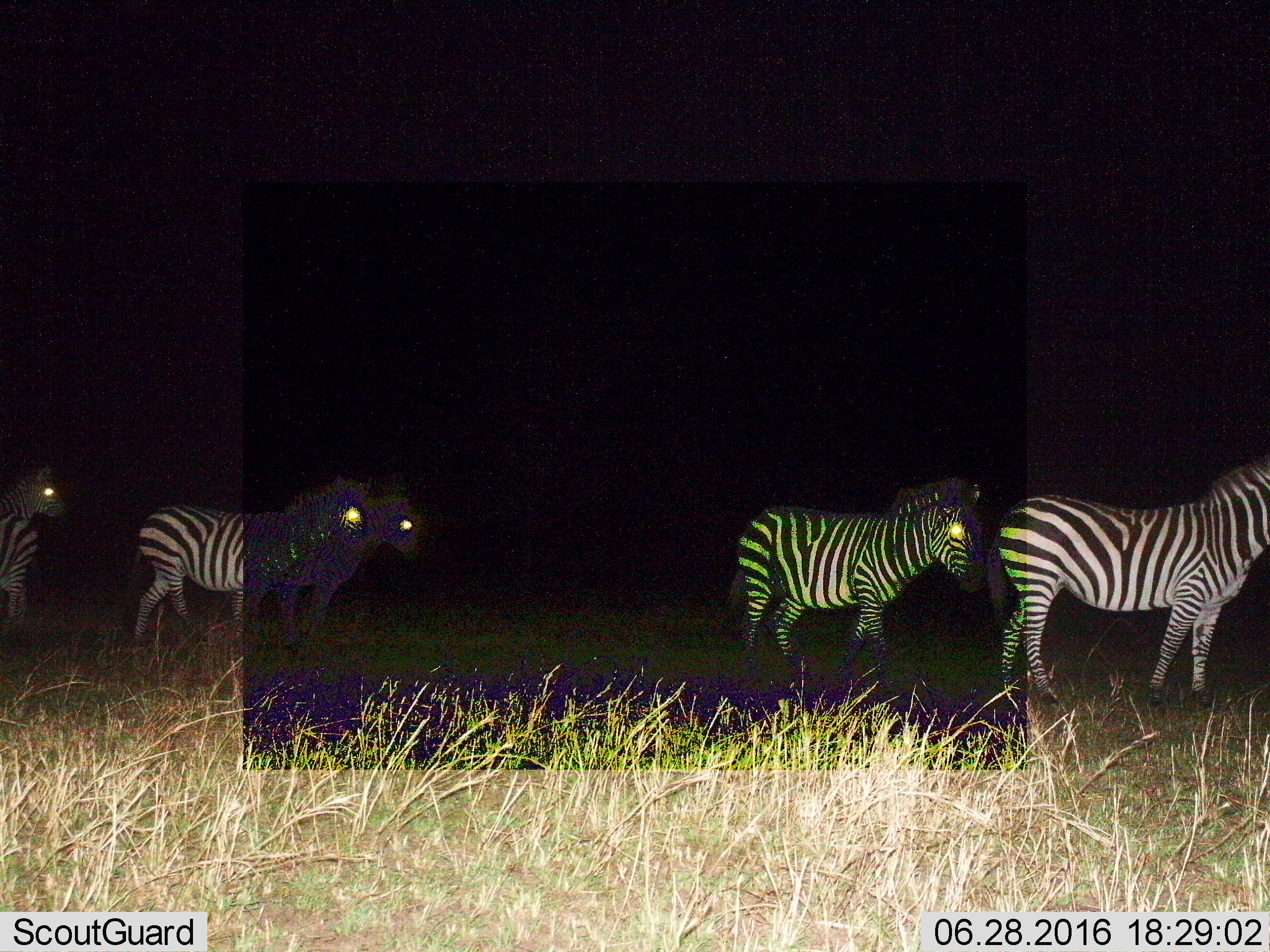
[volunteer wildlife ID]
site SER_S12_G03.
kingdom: Animalia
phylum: Chordata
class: Mammalia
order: Perissodactyla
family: Equidae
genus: Equus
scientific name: Equus quagga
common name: plains zebra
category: zebraplains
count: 5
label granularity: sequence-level